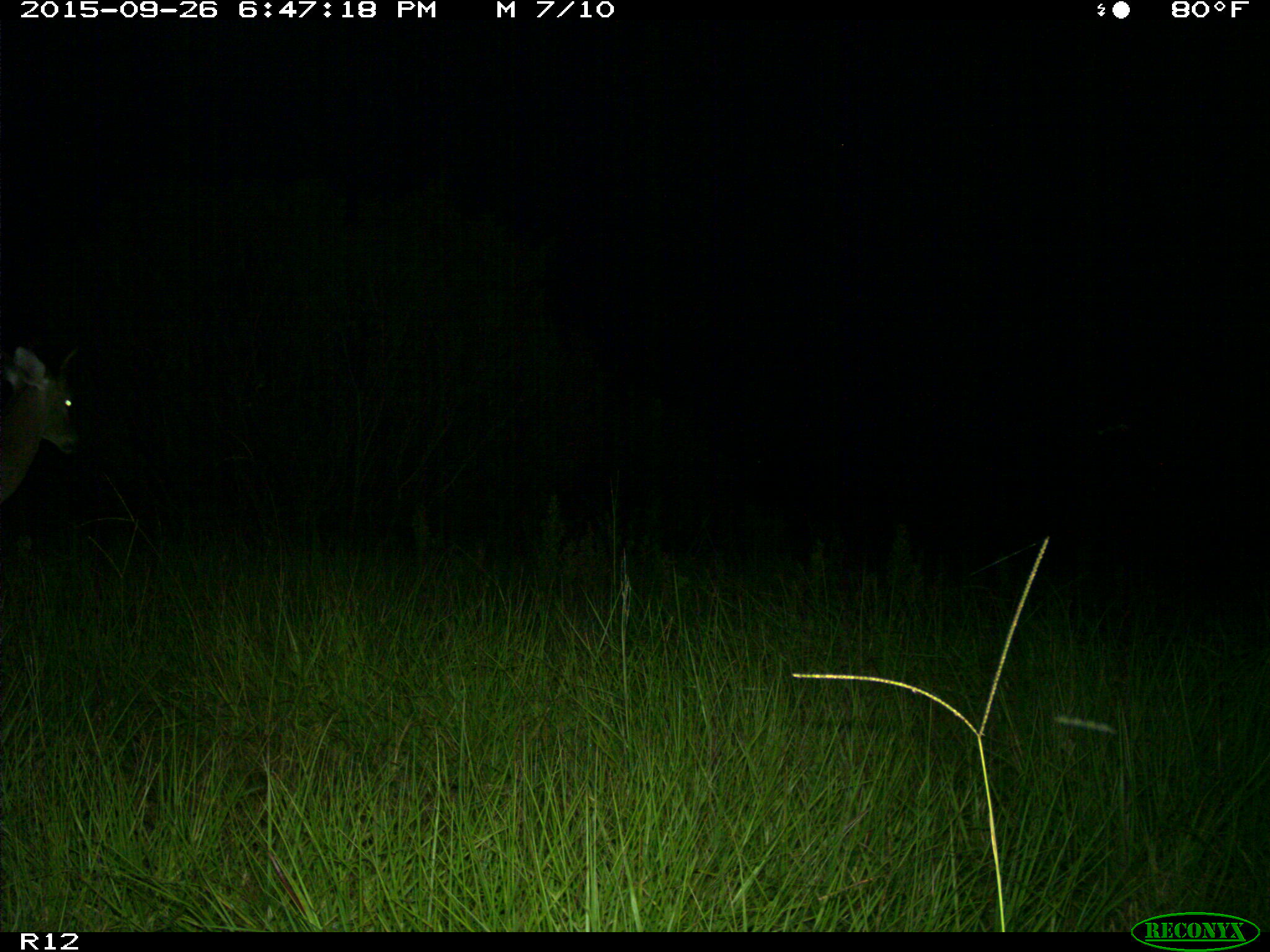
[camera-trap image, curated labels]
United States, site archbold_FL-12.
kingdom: Animalia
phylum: Chordata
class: Mammalia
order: Artiodactyla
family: Cervidae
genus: Odocoileus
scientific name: Odocoileus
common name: deer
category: unidentified deer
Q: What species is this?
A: Unidentified deer (deer) (Odocoileus).